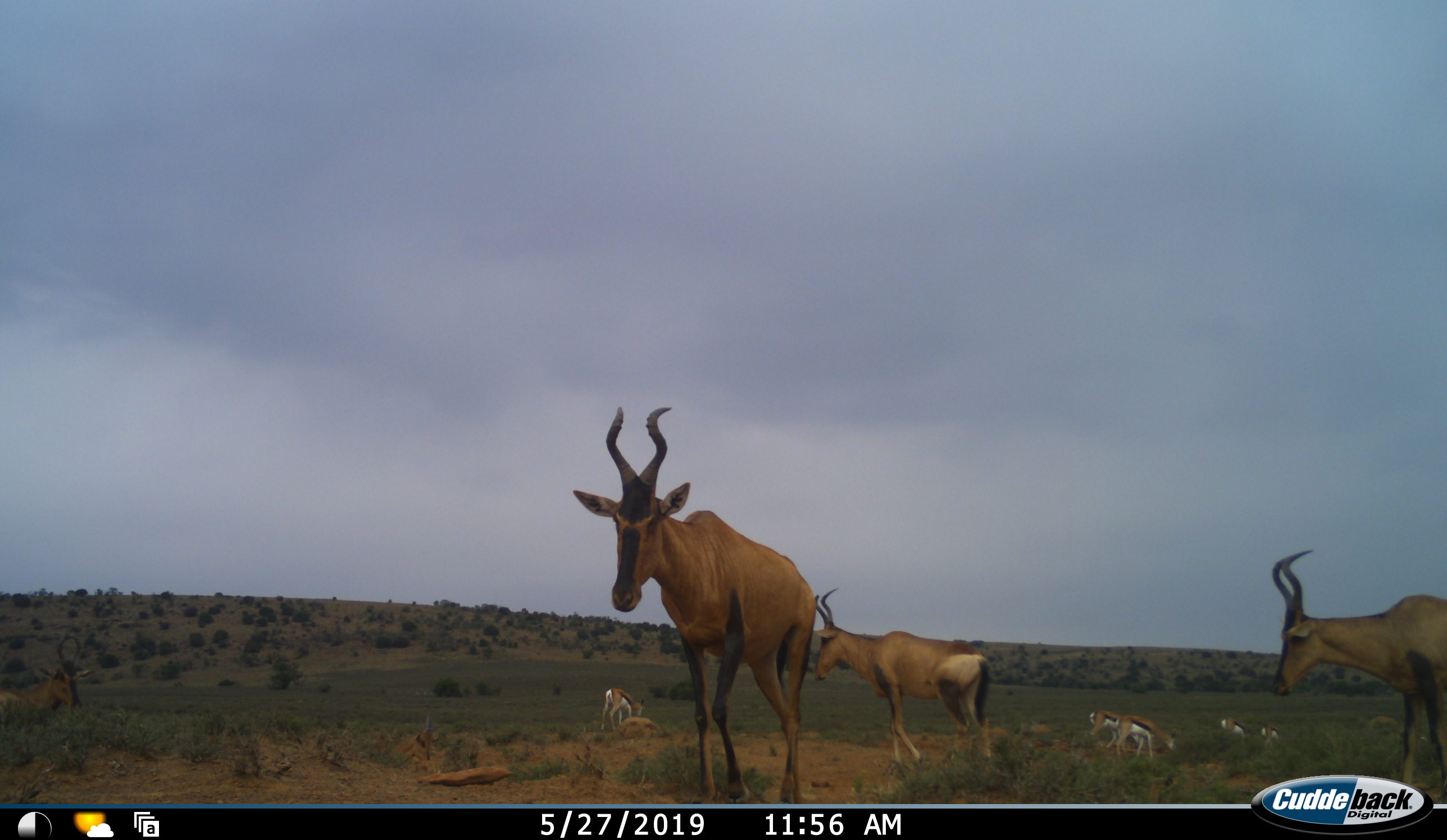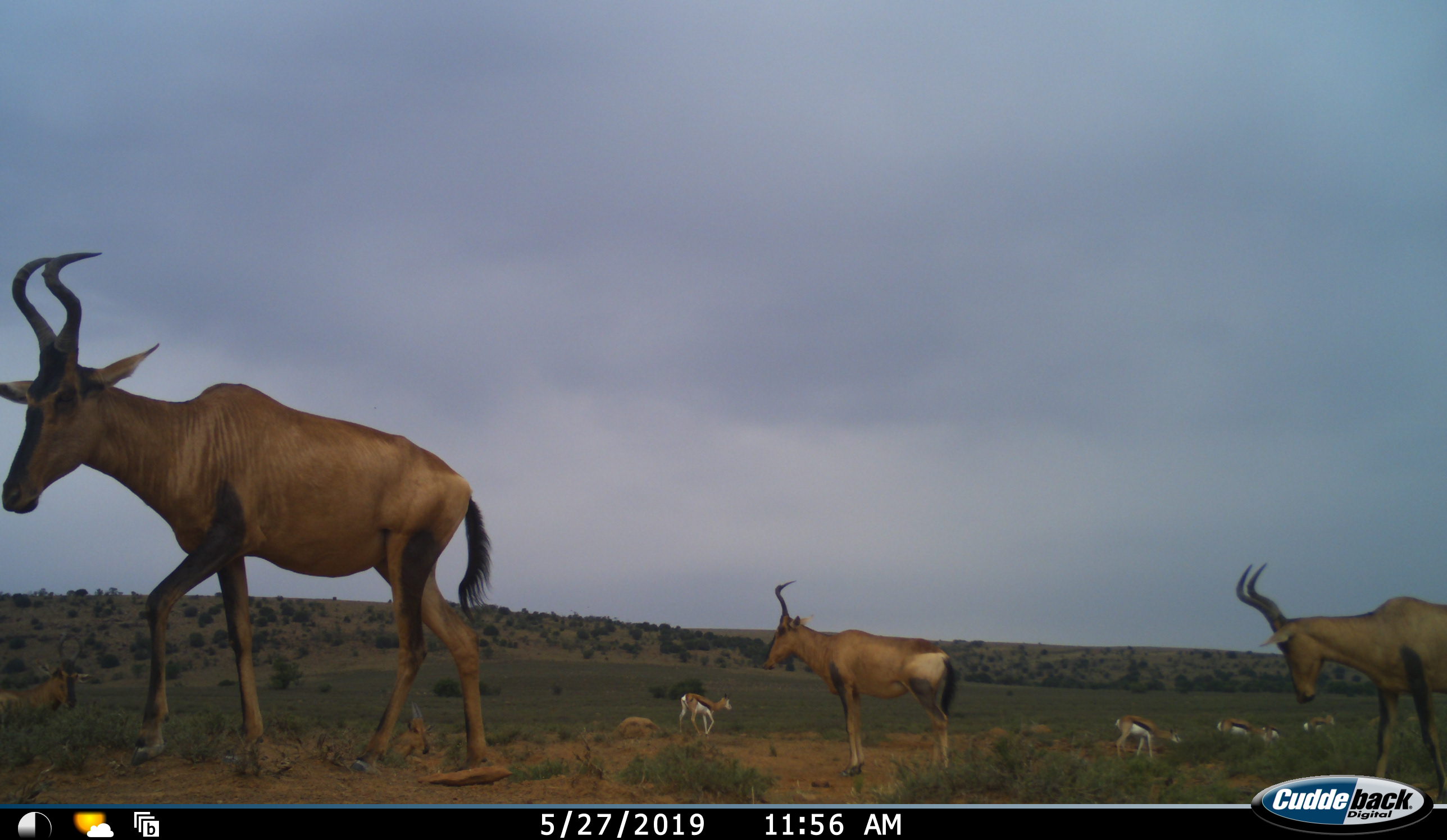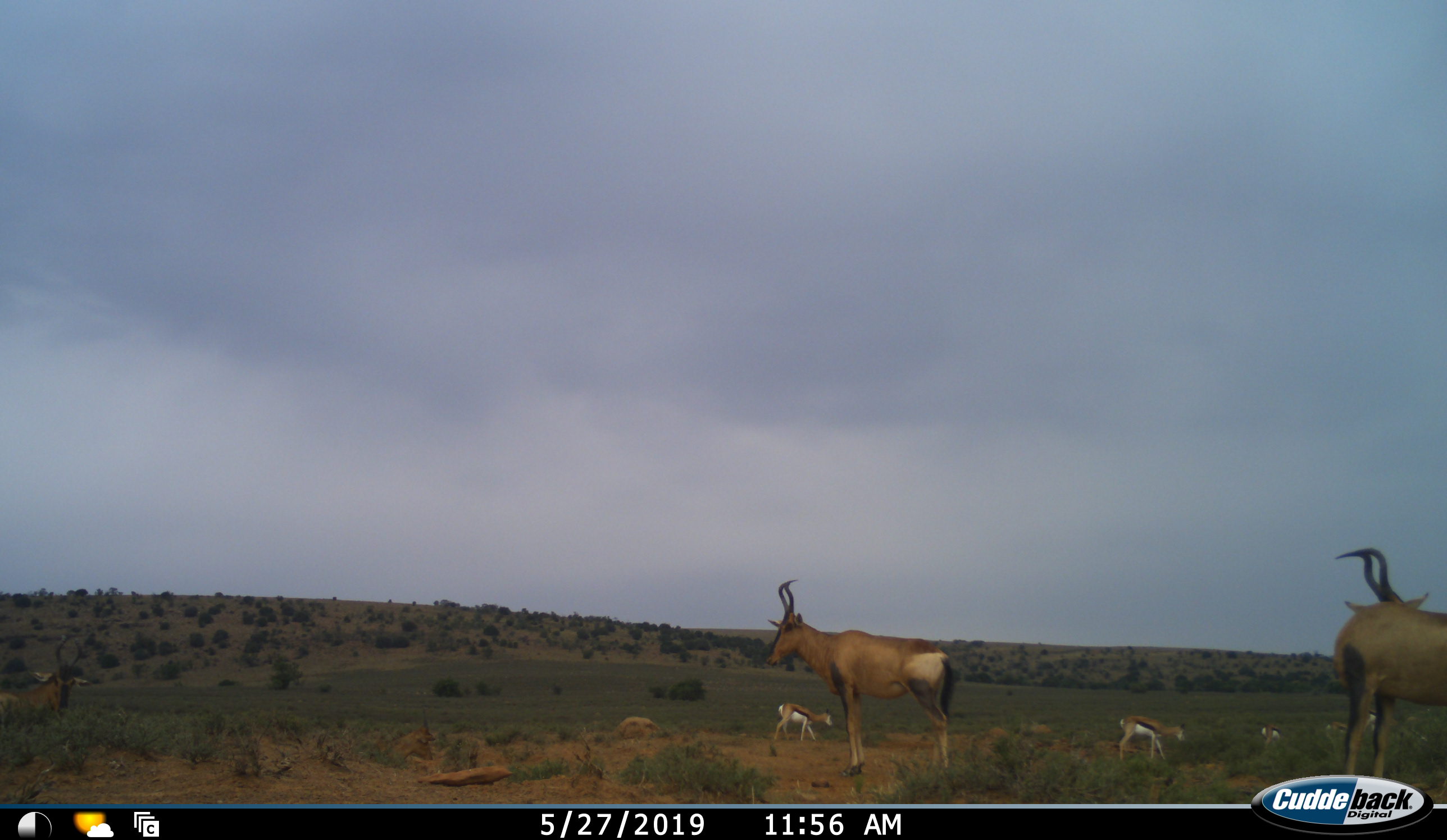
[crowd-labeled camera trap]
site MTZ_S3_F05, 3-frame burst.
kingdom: Animalia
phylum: Chordata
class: Mammalia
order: Artiodactyla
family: Bovidae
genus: Alcelaphus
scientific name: Alcelaphus buselaphus caama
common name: red hartebeest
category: hartebeestred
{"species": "hartebeestred (red hartebeest) (Alcelaphus buselaphus caama)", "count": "3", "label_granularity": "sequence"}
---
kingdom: Animalia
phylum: Chordata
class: Mammalia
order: Artiodactyla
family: Bovidae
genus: Antidorcas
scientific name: Antidorcas marsupialis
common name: springbok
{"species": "springbok (Antidorcas marsupialis)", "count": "5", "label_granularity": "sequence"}